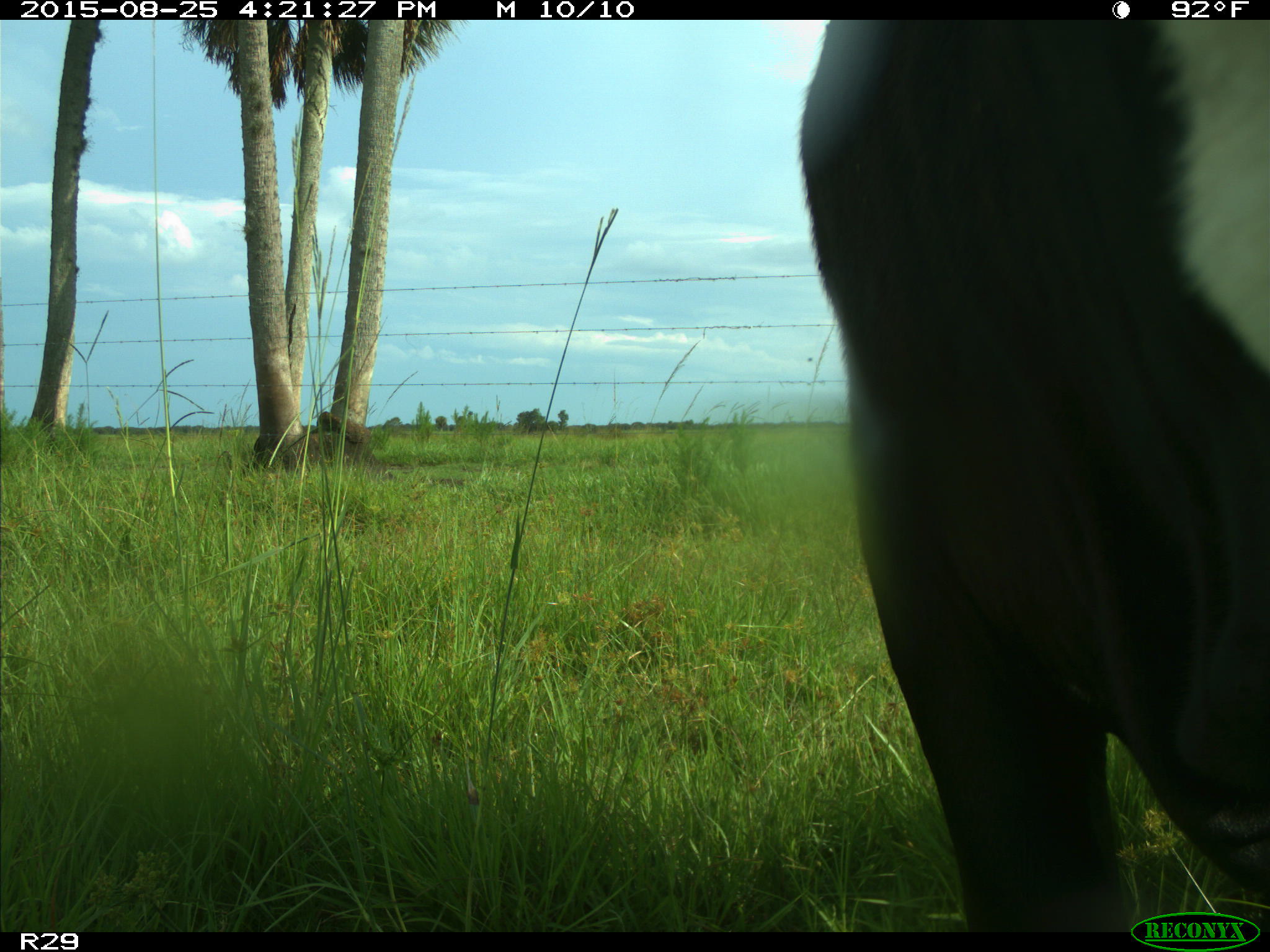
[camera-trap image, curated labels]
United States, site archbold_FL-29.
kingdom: Animalia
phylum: Chordata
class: Mammalia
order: Artiodactyla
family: Bovidae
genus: Bos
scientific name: Bos taurus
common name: domestic cow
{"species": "Bos taurus (domestic cow)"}